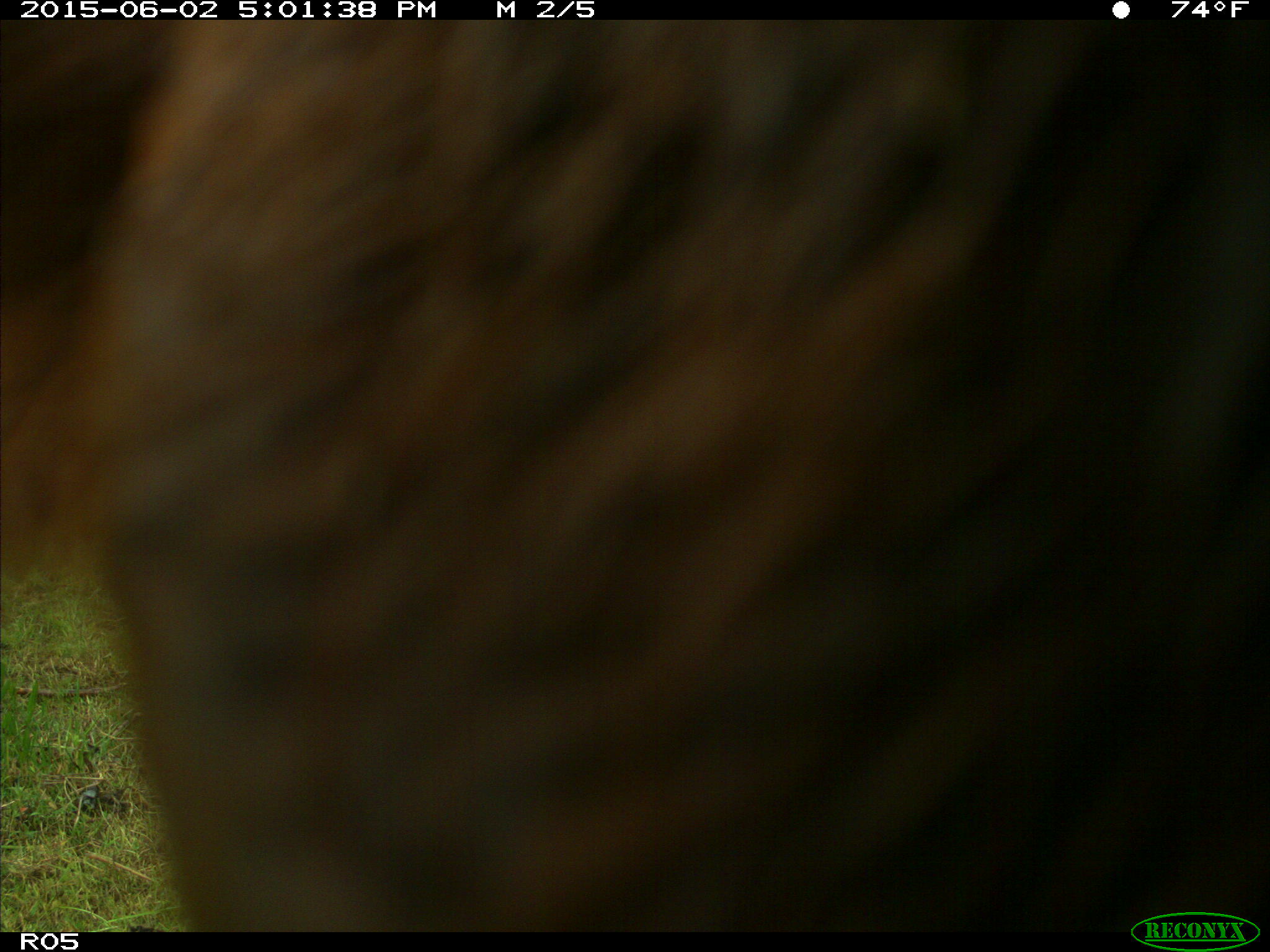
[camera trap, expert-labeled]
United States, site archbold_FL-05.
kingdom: Animalia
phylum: Chordata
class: Mammalia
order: Artiodactyla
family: Bovidae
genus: Bos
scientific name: Bos taurus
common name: domestic cow